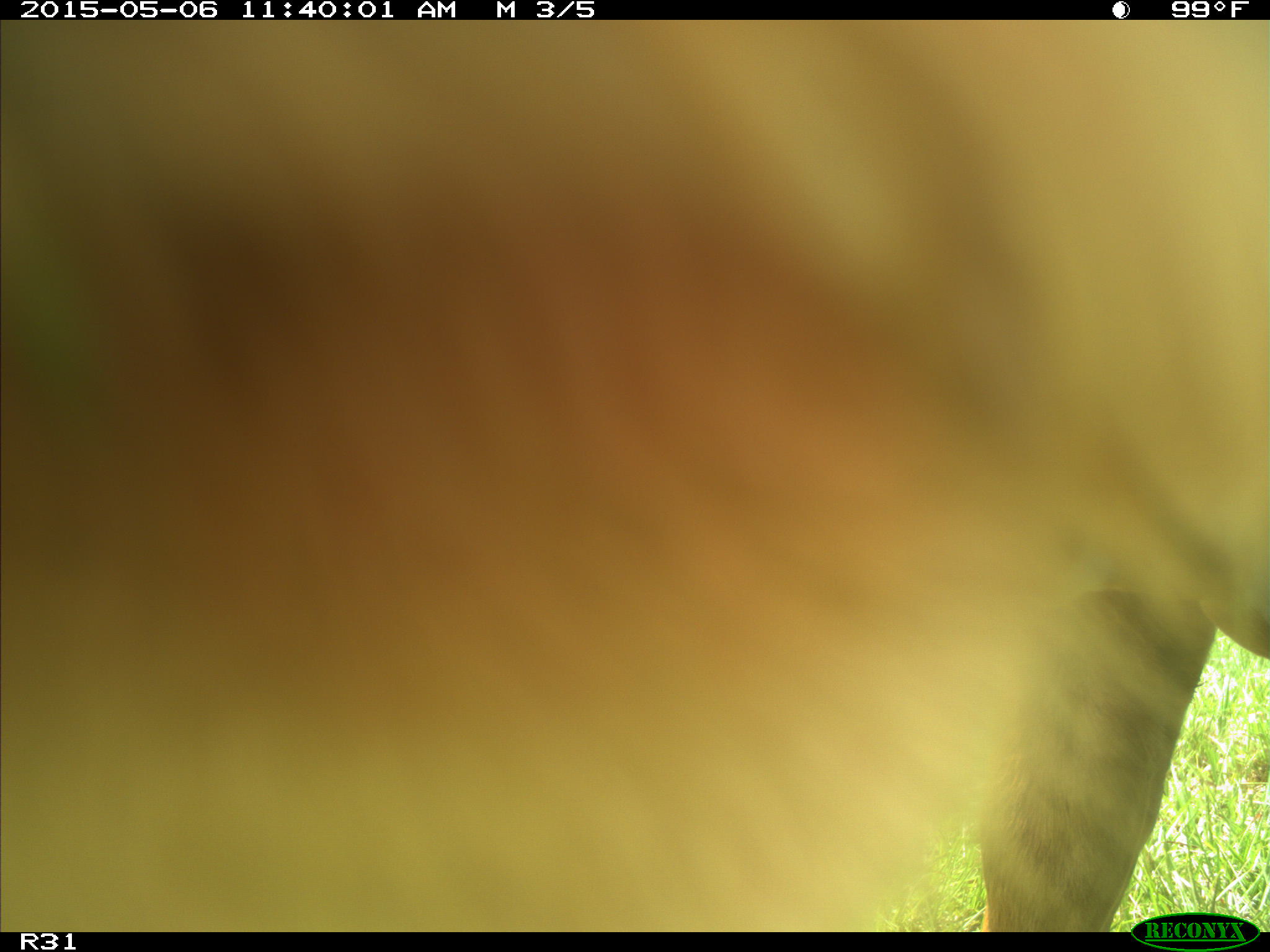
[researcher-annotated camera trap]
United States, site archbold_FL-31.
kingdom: Animalia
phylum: Chordata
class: Mammalia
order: Artiodactyla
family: Bovidae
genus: Bos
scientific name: Bos taurus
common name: domestic cow